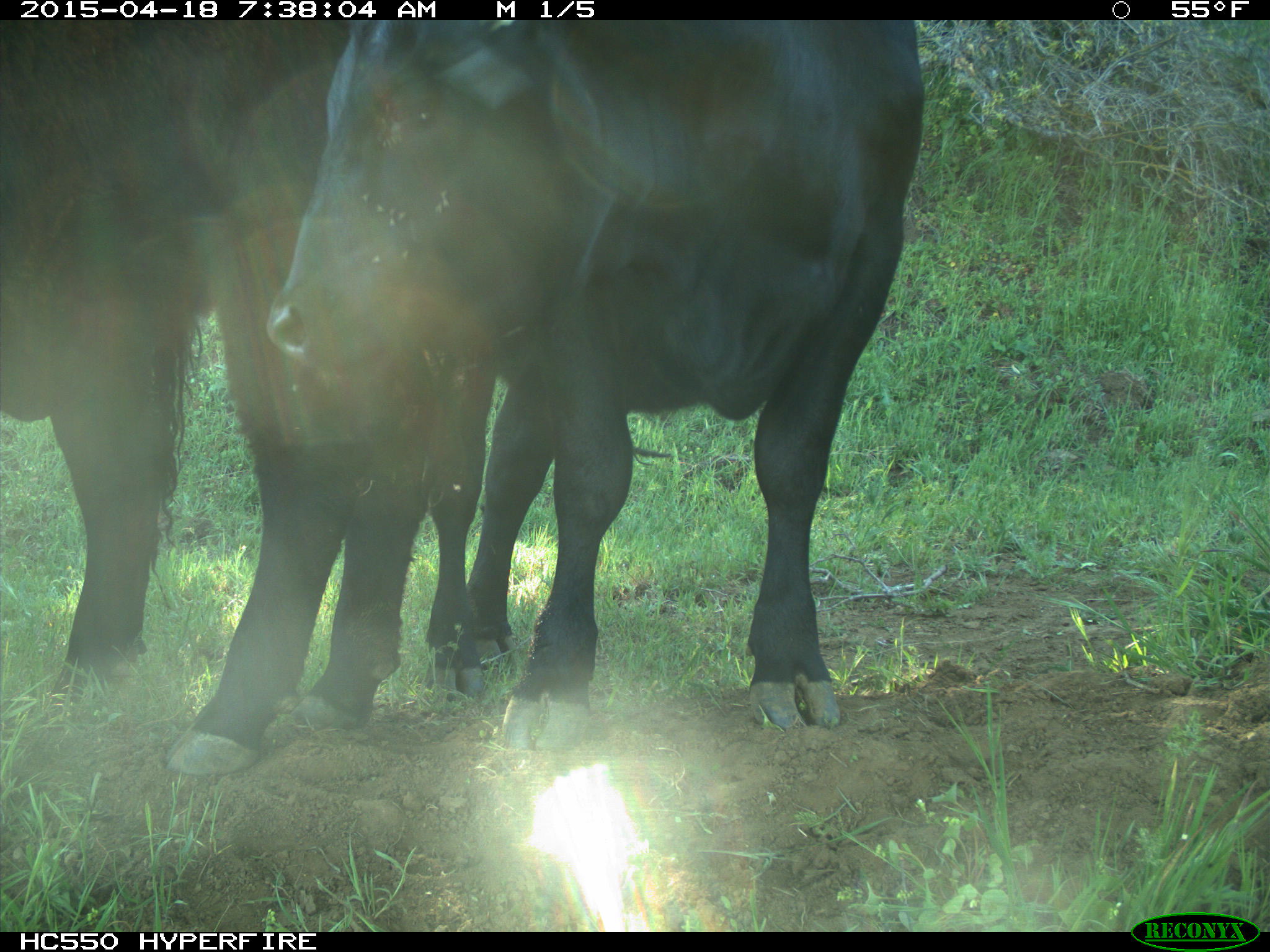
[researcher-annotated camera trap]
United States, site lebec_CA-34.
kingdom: Animalia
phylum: Chordata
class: Mammalia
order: Artiodactyla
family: Bovidae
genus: Bos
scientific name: Bos taurus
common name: domestic cow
Bos taurus (domestic cow).